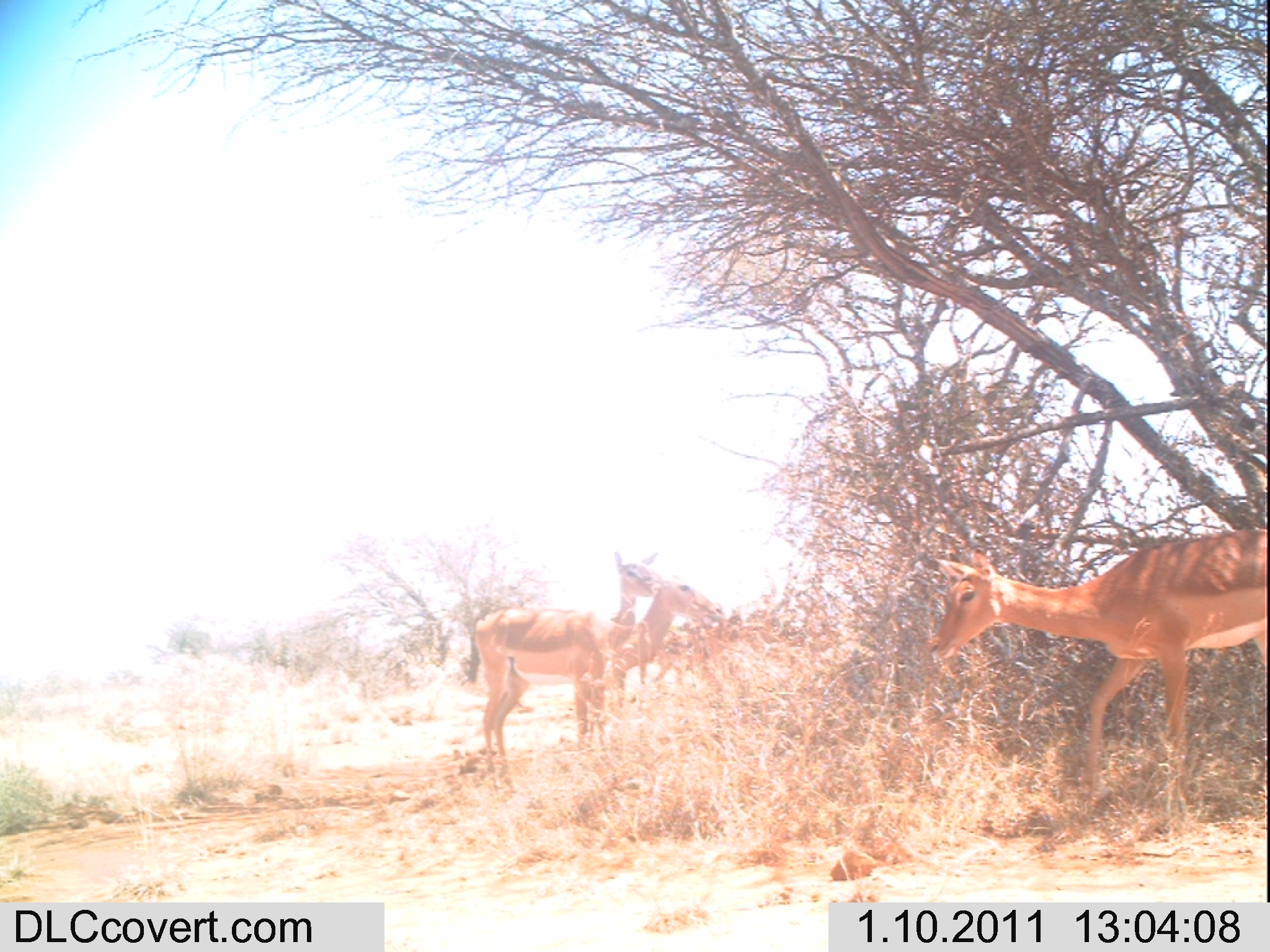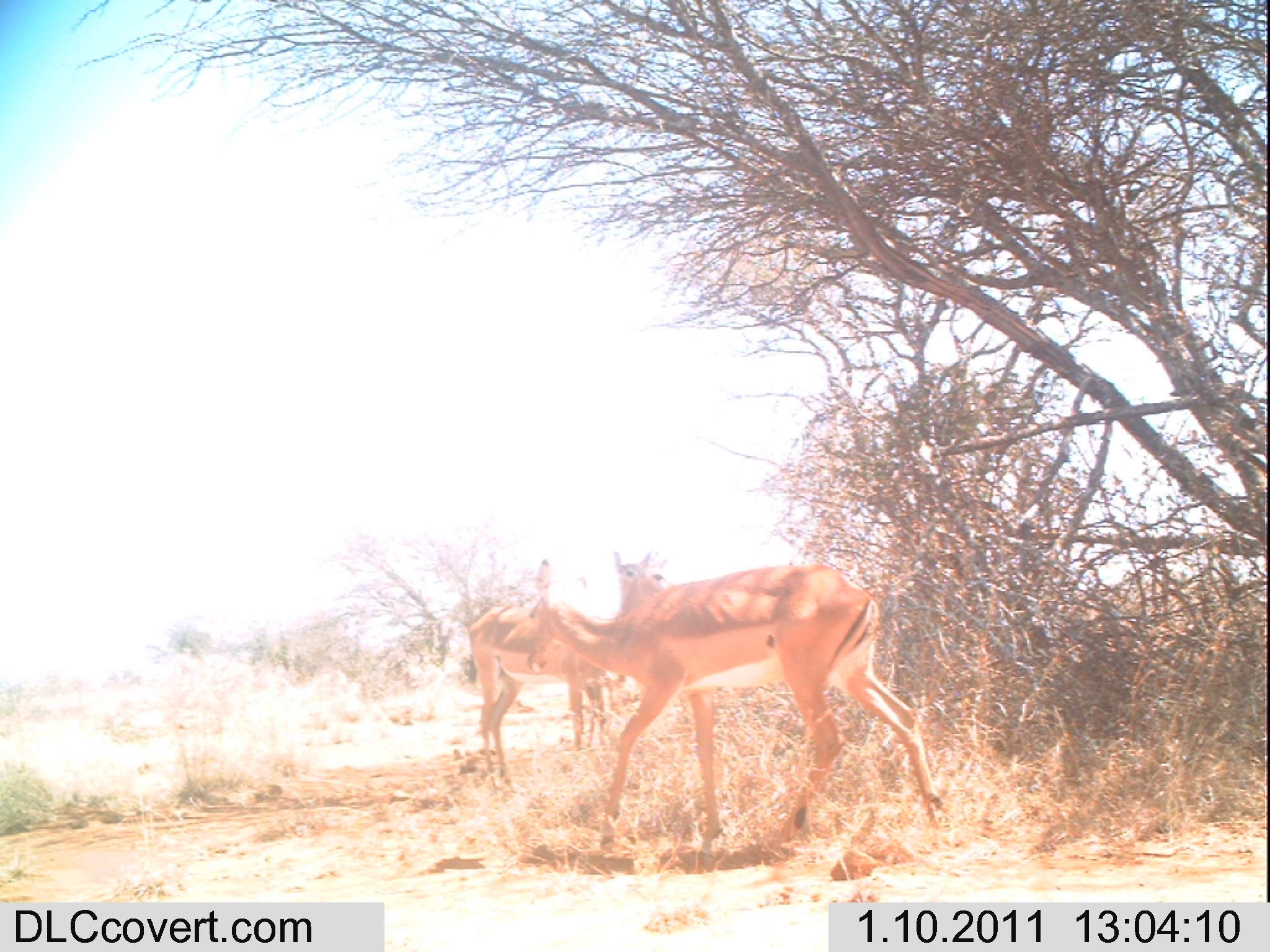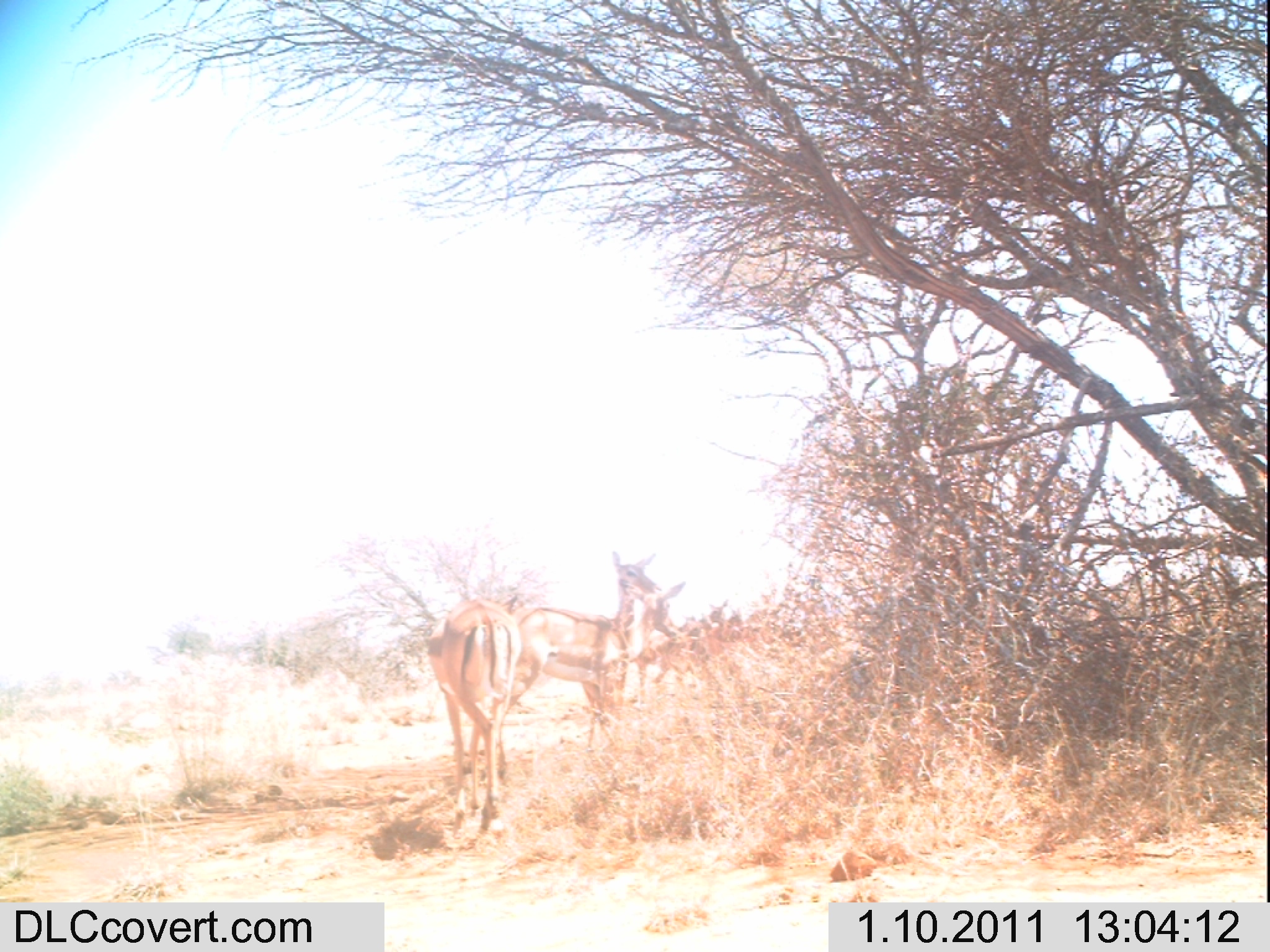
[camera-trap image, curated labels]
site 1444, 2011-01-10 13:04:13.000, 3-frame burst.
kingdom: Animalia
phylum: Chordata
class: Mammalia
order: Artiodactyla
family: Bovidae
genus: Aepyceros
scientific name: Aepyceros melampus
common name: impala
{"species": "Aepyceros melampus (impala)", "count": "3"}